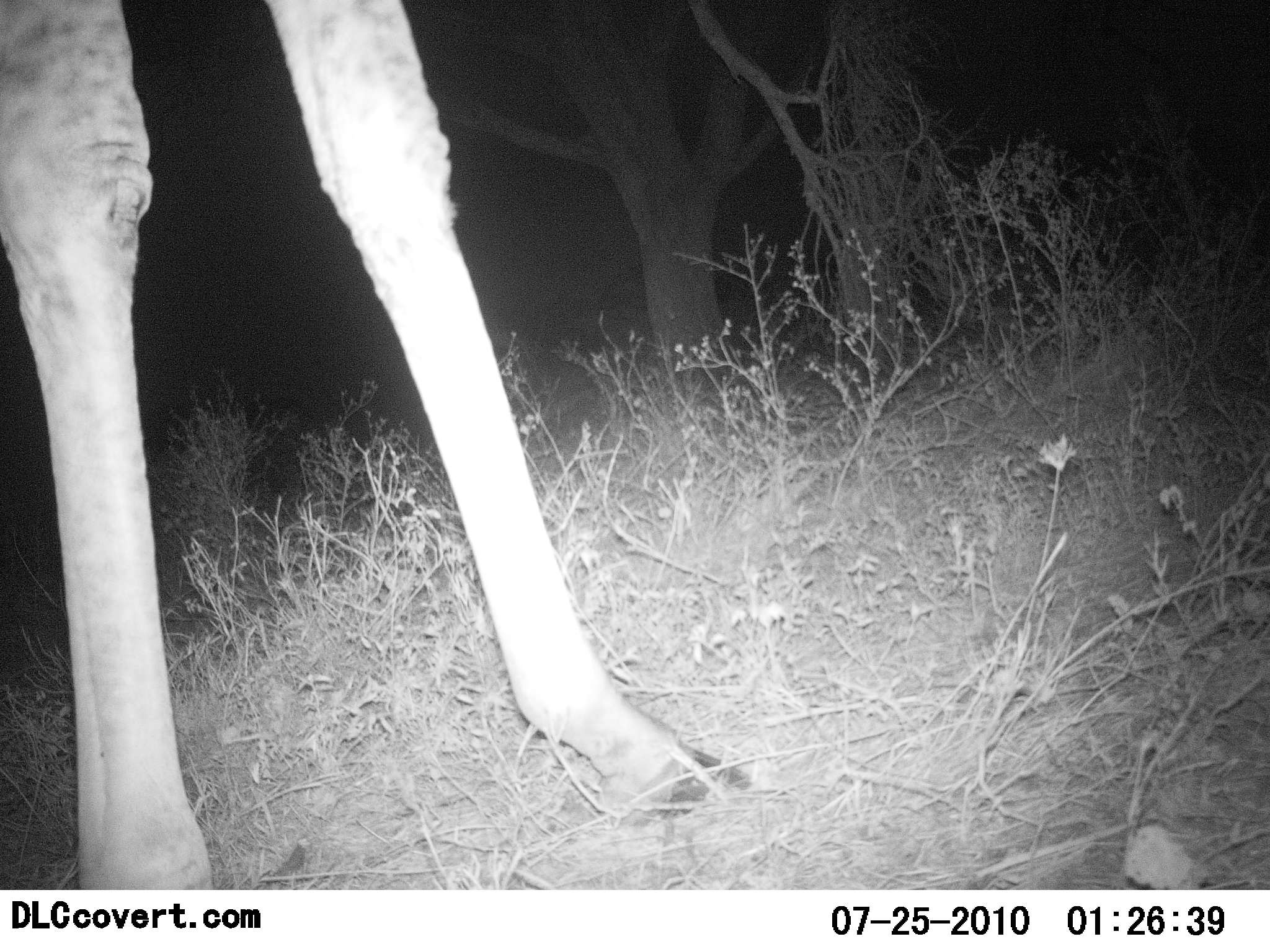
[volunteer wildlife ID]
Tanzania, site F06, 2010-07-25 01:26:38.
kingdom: Animalia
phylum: Chordata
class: Mammalia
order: Artiodactyla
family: Giraffidae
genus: Giraffa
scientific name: Giraffa camelopardalis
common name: giraffe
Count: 1.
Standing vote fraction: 100%.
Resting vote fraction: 0%.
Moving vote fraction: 0%.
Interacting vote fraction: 0%.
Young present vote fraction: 0%.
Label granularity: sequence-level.